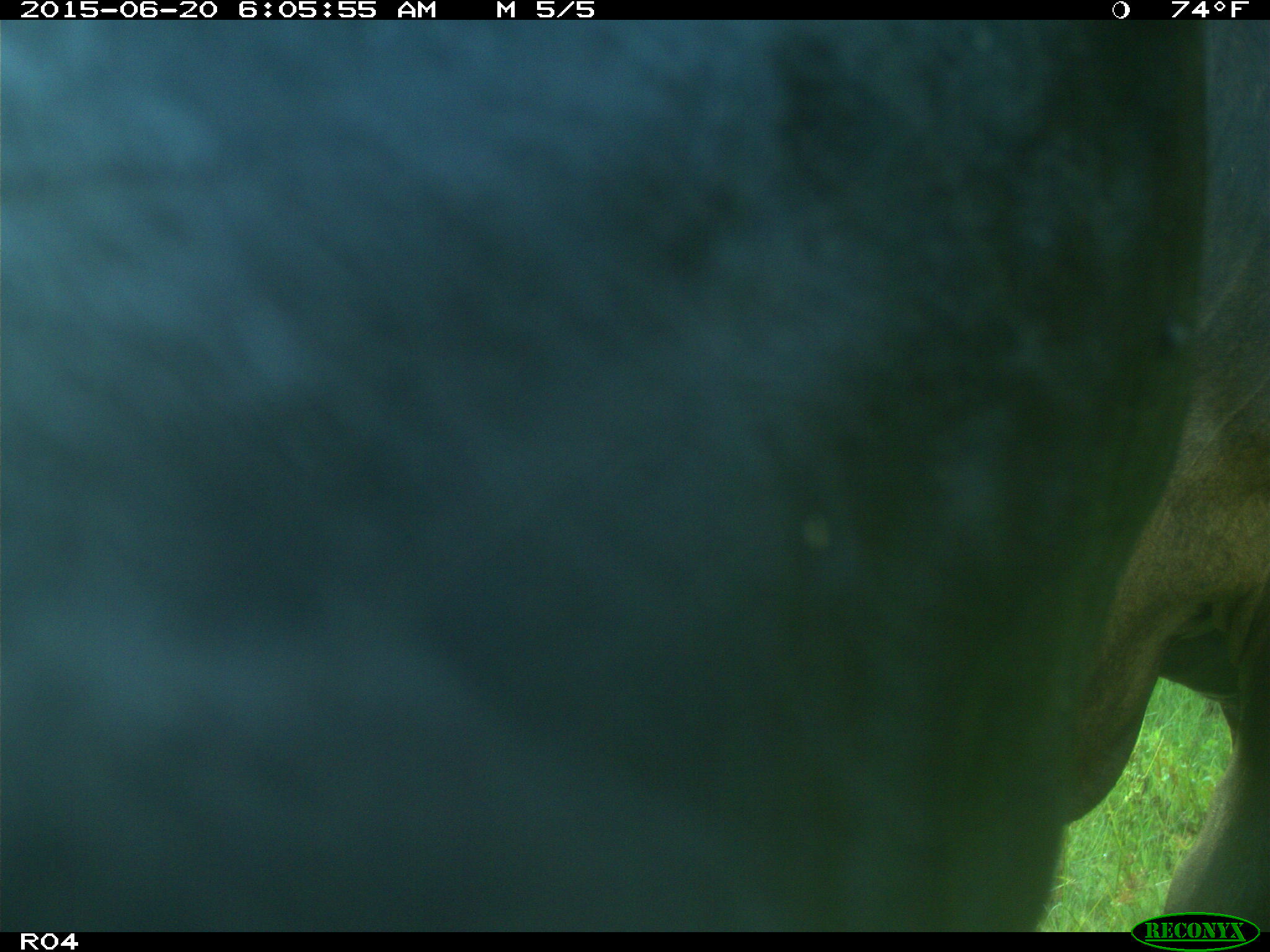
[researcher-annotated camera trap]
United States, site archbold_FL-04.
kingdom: Animalia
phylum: Chordata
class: Mammalia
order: Artiodactyla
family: Bovidae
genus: Bos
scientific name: Bos taurus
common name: domestic cow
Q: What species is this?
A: Bos taurus (domestic cow).